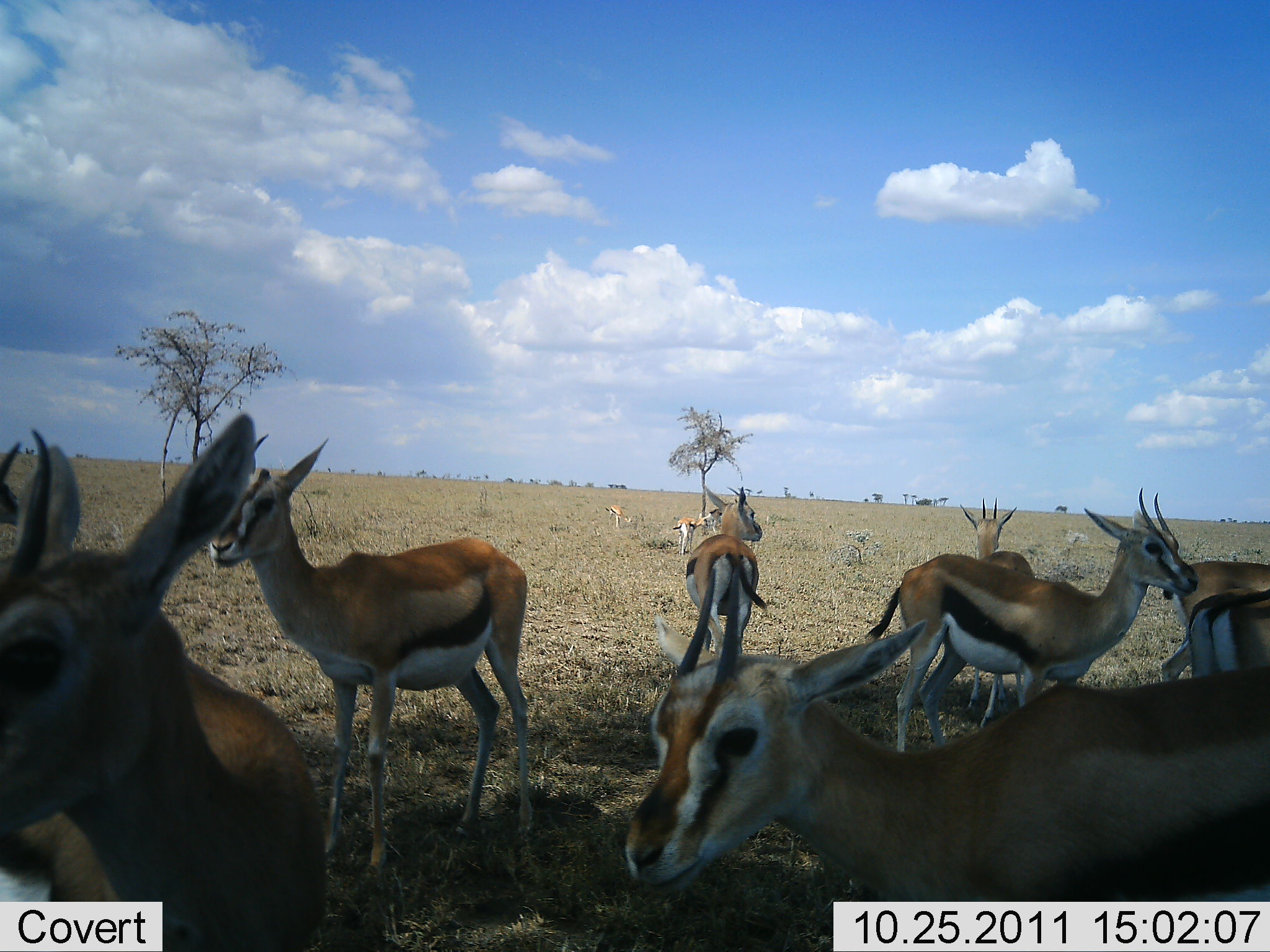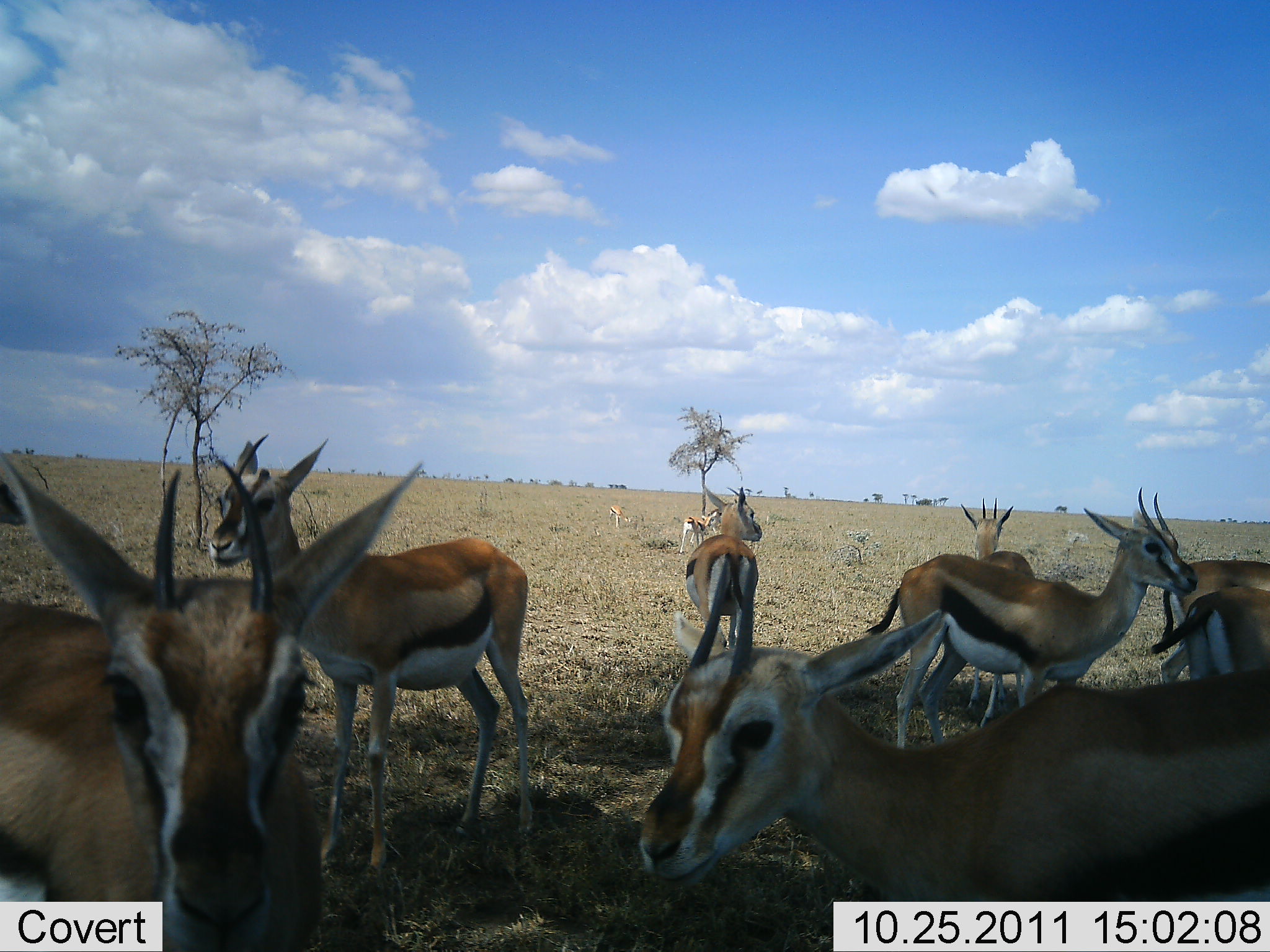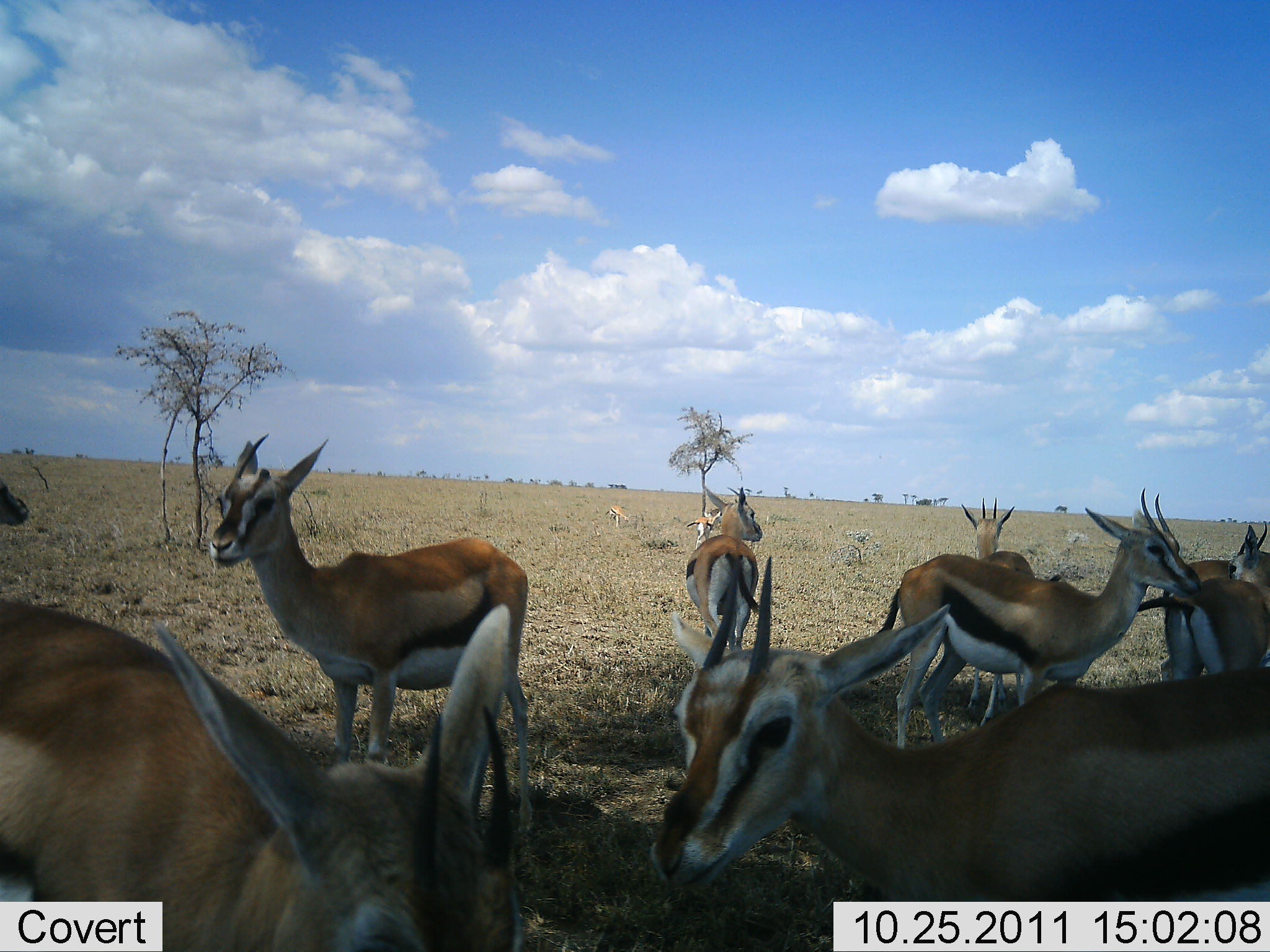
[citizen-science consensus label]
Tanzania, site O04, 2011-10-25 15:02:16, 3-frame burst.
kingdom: Animalia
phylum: Chordata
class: Mammalia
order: Artiodactyla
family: Bovidae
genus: Eudorcas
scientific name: Eudorcas thomsonii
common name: thomson's gazelle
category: gazellethomsons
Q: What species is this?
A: Gazellethomsons (thomson's gazelle) (Eudorcas thomsonii).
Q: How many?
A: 10.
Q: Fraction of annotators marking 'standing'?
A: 88%.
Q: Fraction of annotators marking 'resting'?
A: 6%.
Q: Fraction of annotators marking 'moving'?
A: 24%.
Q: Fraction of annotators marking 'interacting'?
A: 0%.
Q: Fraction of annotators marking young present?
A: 6%.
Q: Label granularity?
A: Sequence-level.